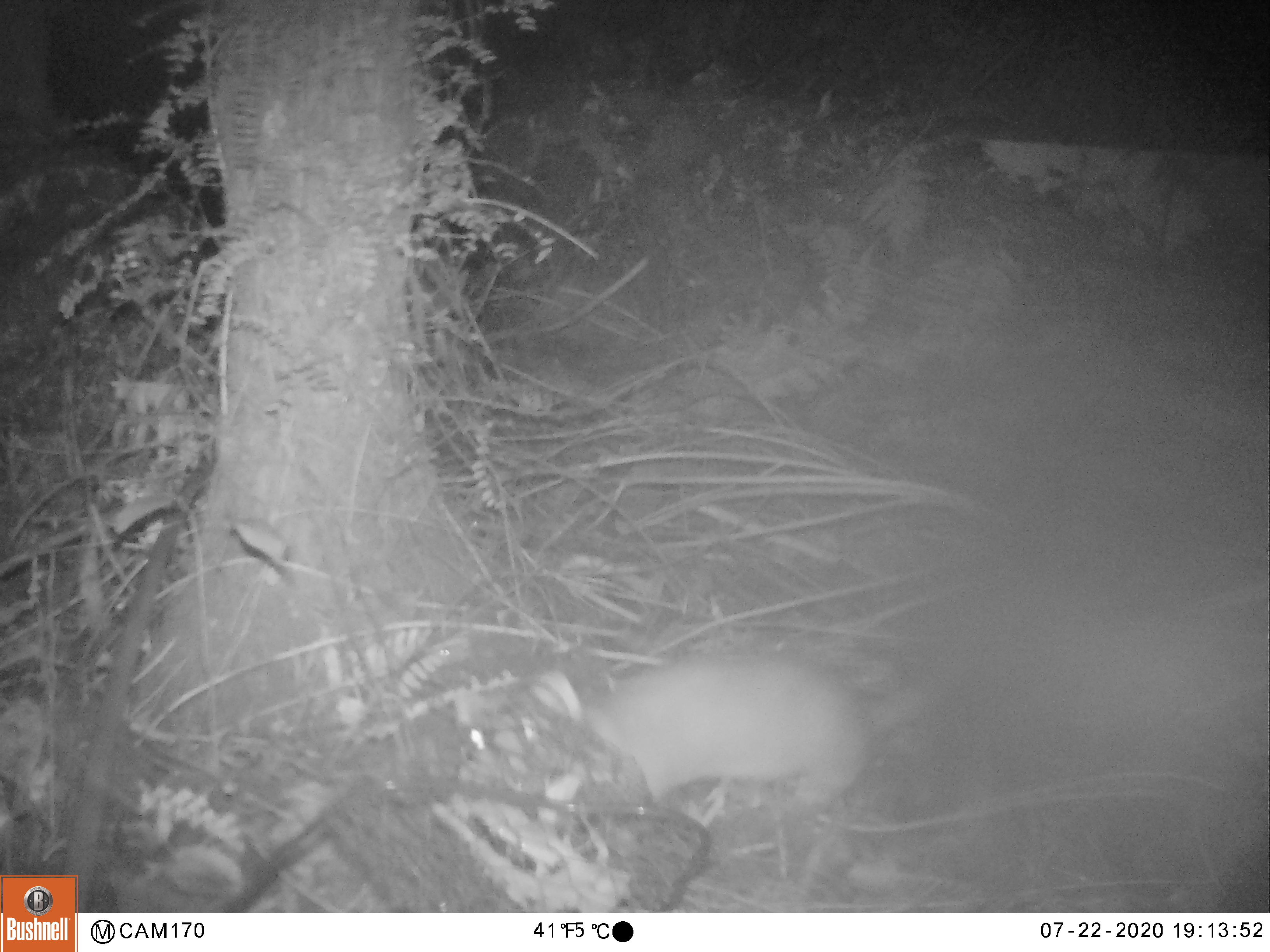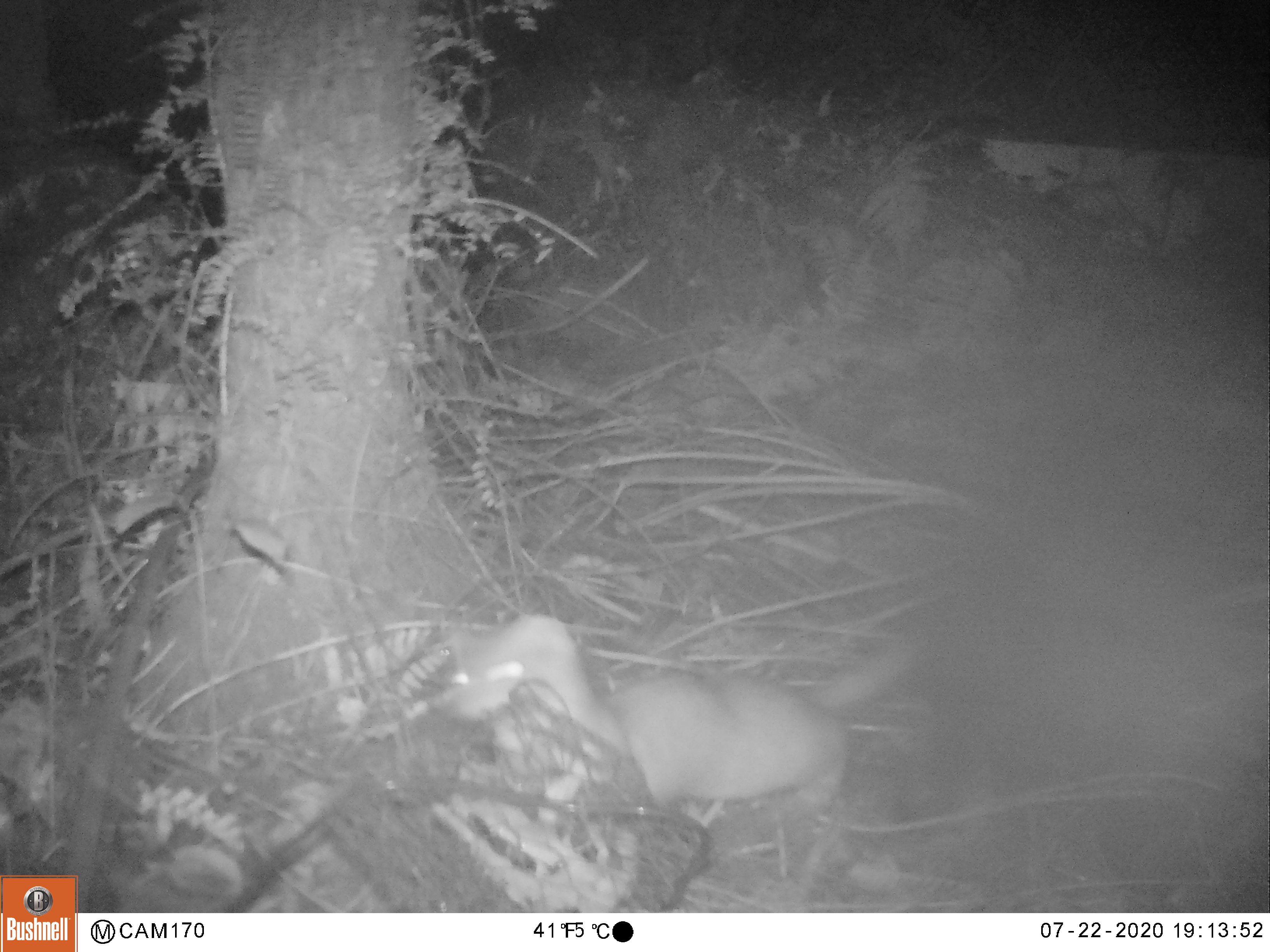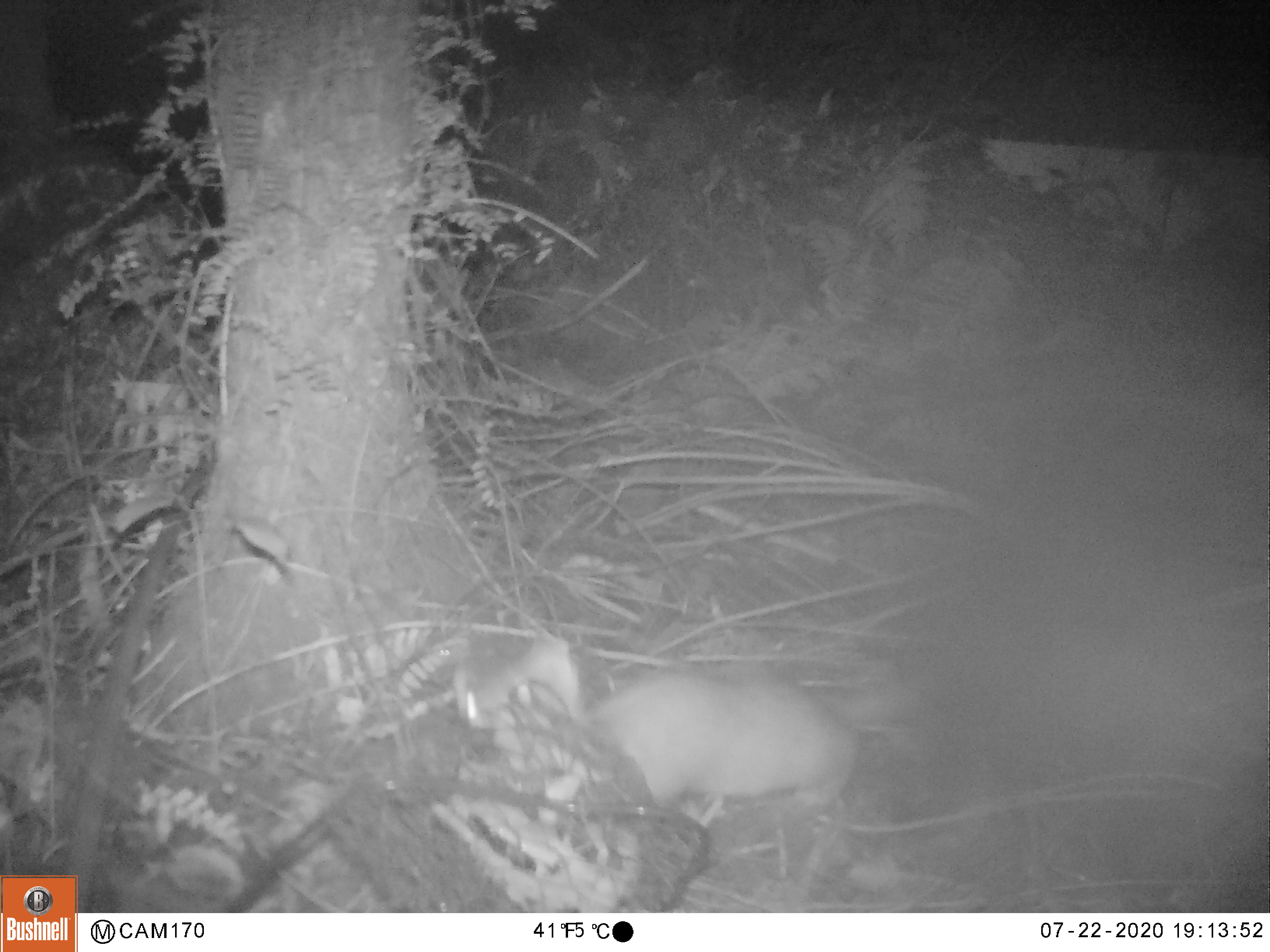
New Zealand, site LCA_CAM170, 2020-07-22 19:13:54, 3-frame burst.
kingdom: Animalia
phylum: Chordata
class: Mammalia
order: Carnivora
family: Mustelidae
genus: Mustela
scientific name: Mustela erminea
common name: stoat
Stoat (Mustela erminea).